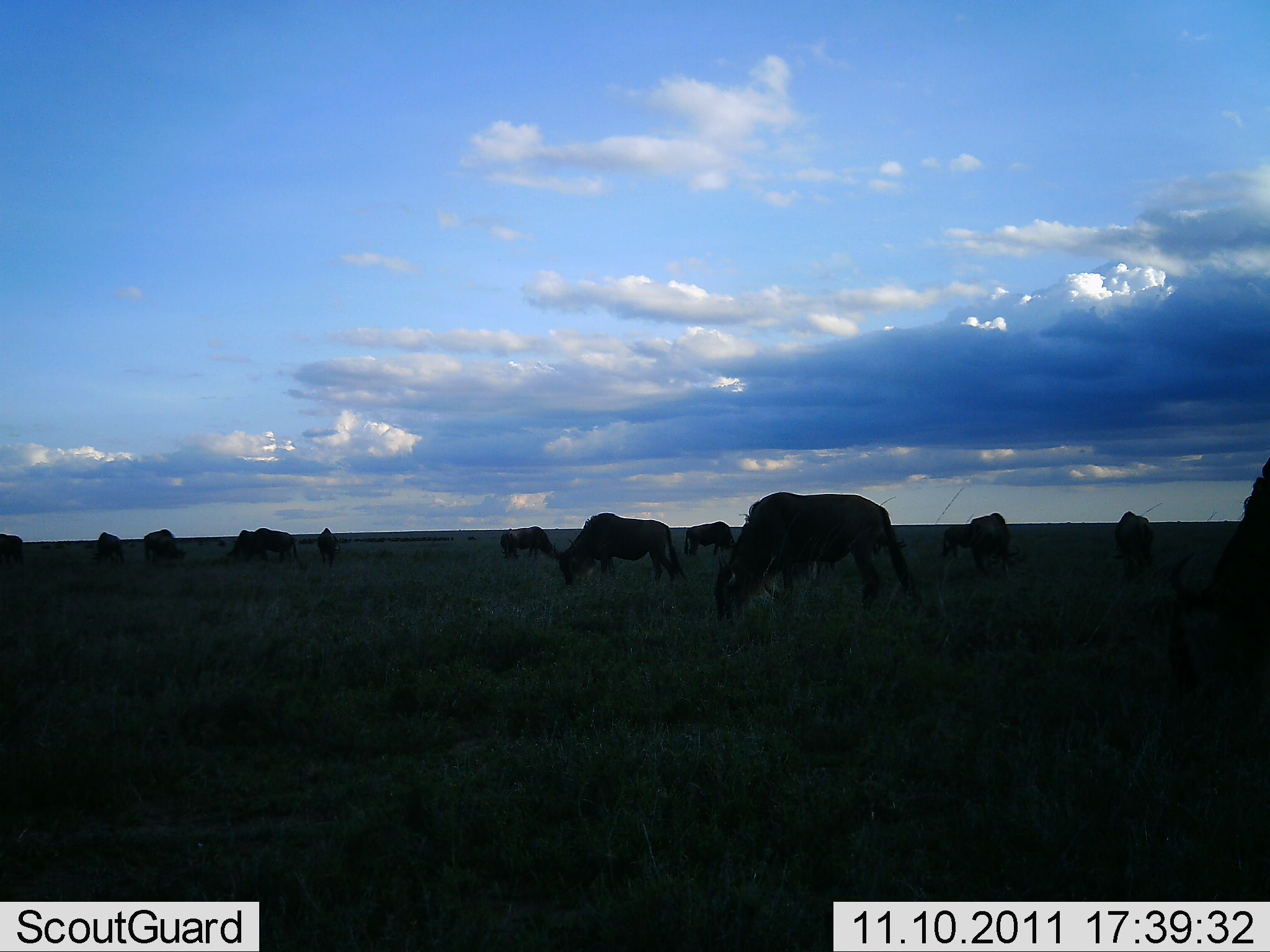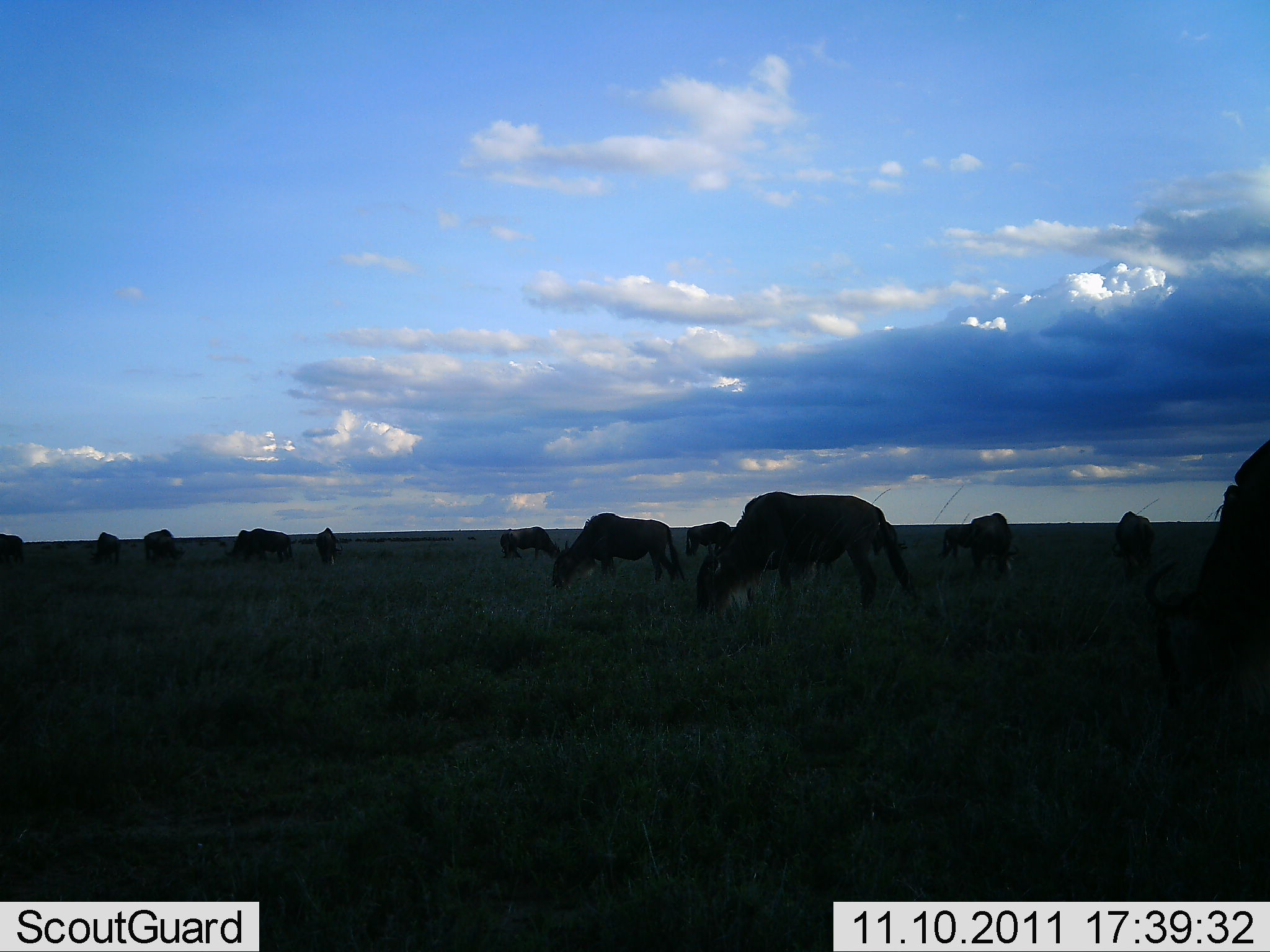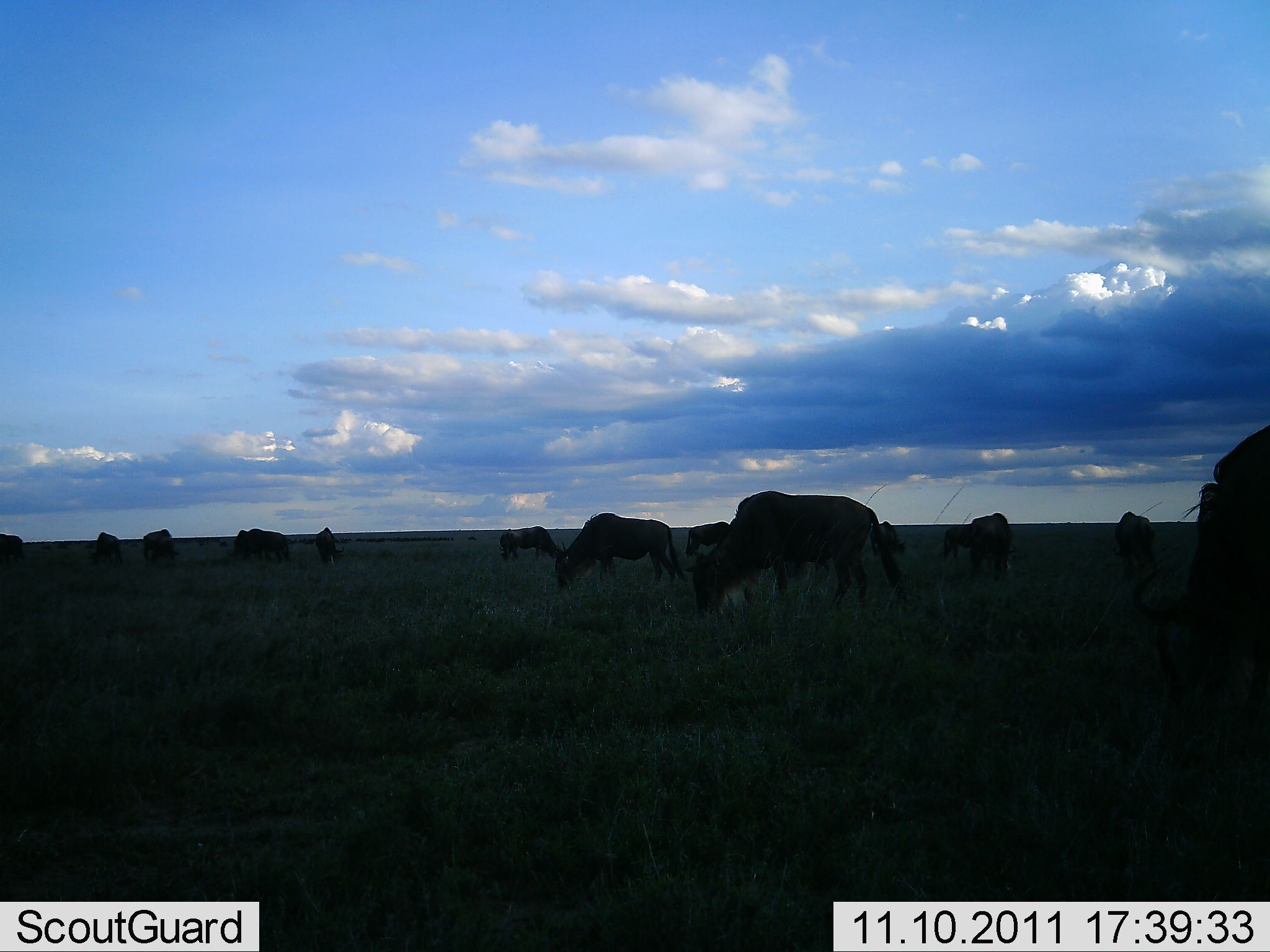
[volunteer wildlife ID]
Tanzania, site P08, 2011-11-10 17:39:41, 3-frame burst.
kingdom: Animalia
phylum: Chordata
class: Mammalia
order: Artiodactyla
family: Bovidae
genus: Connochaetes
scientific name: Connochaetes taurinus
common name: blue wildebeest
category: wildebeest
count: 11-50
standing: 42%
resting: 0%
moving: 17%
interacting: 0%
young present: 0%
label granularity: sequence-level